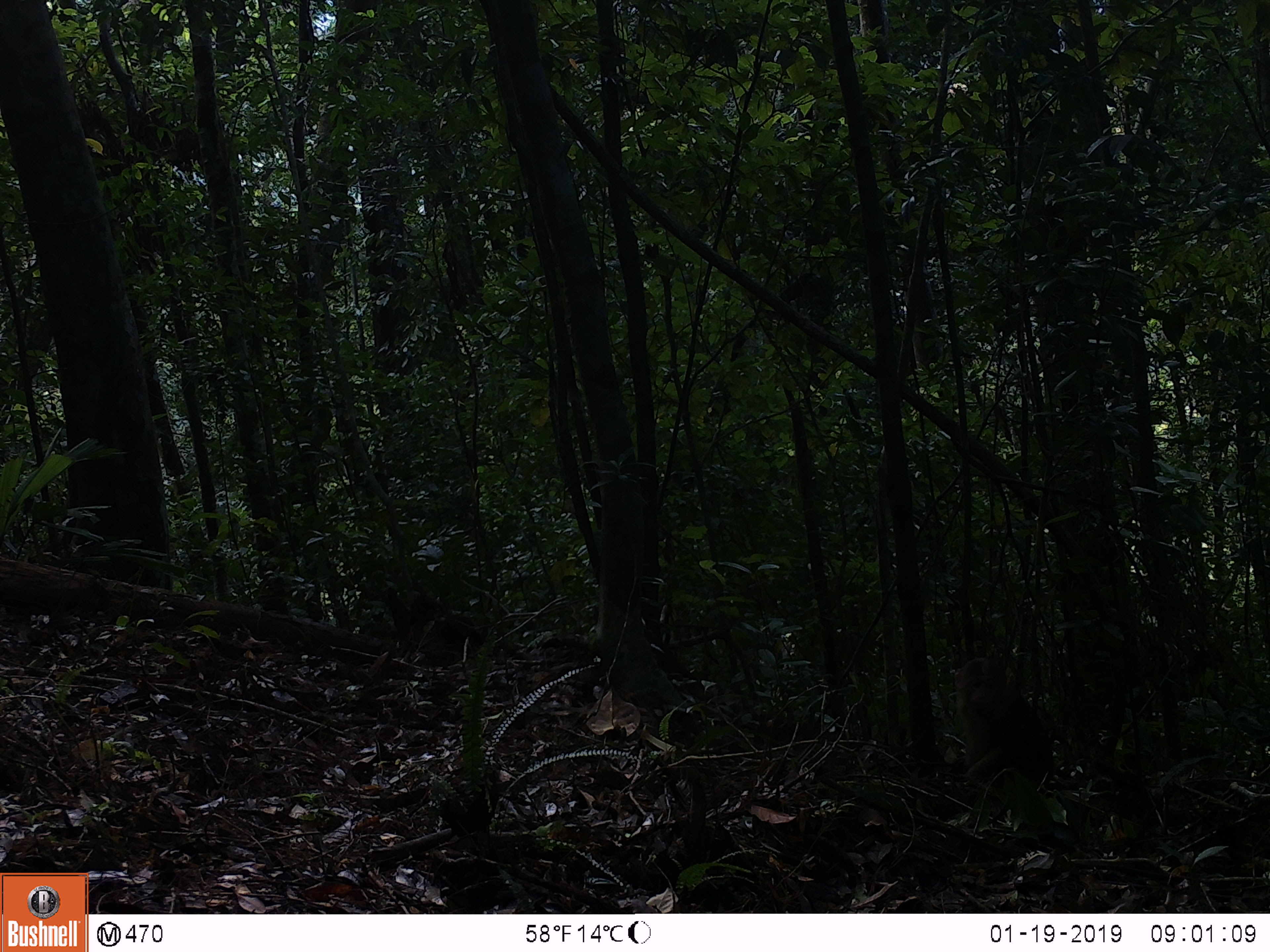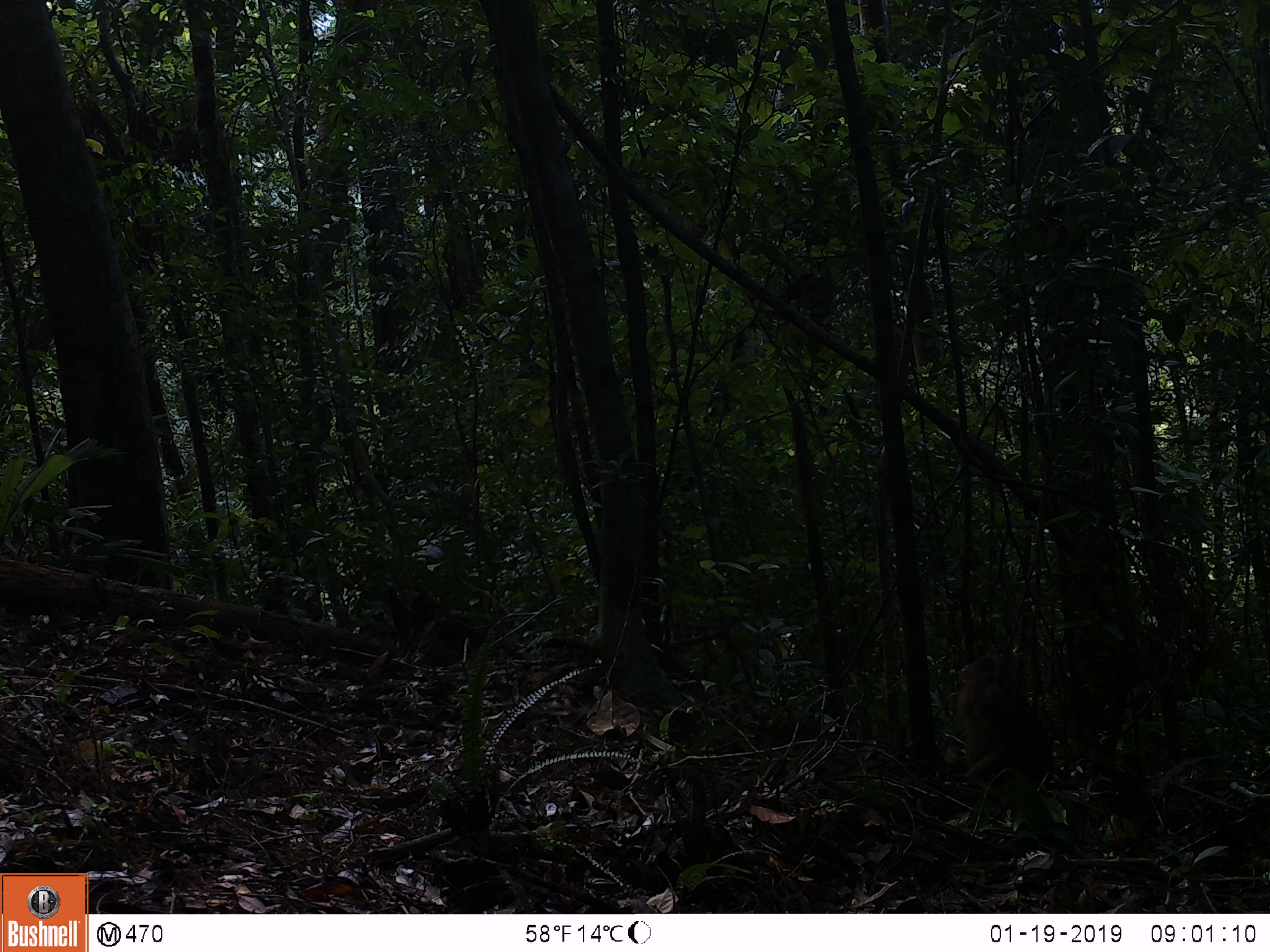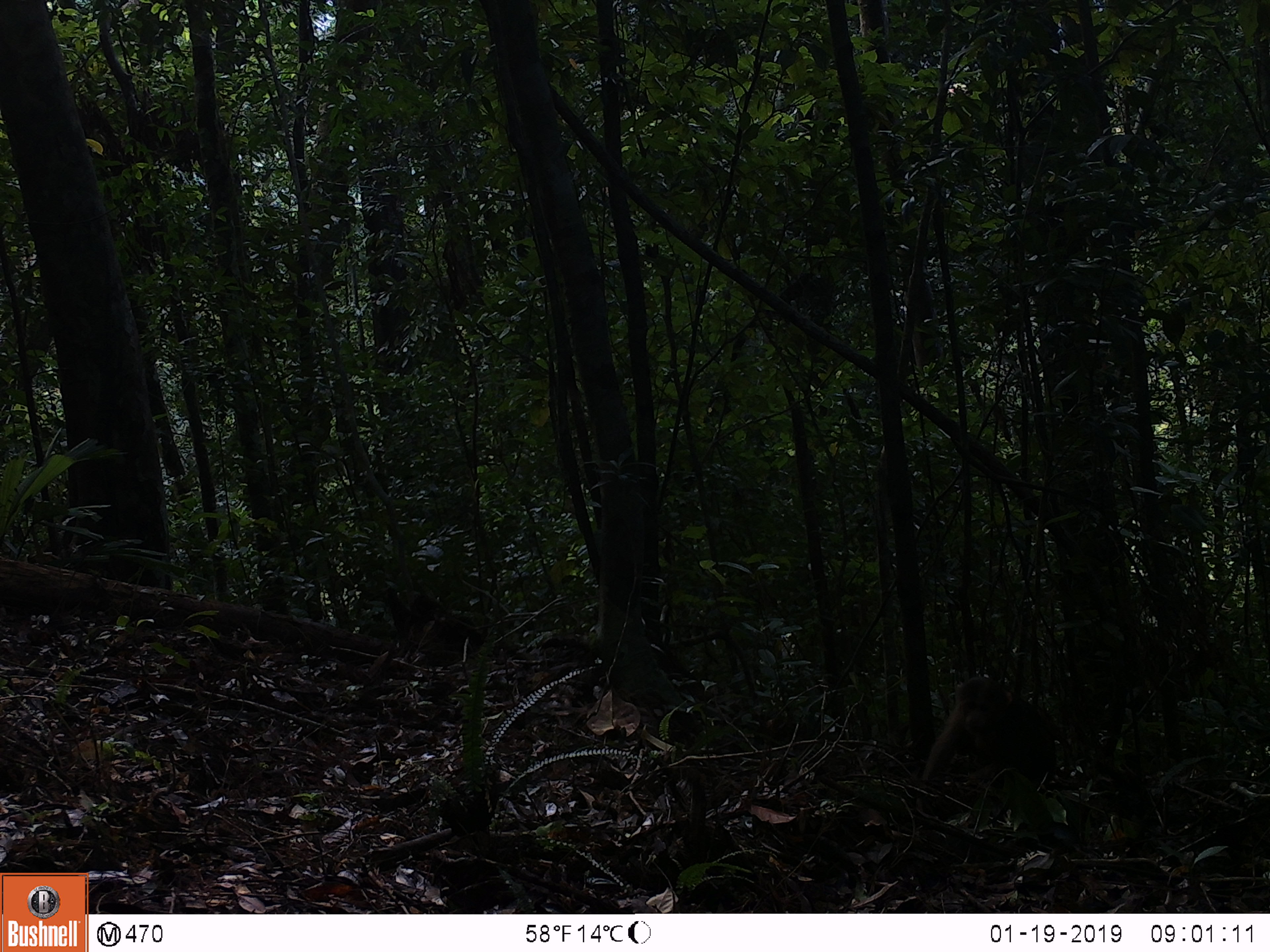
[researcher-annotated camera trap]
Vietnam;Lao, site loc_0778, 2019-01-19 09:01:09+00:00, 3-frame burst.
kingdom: Animalia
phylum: Chordata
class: Mammalia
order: Primates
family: Cercopithecidae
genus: Macaca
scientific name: Macaca arctoides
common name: stump-tailed macaque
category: stump tailed macaque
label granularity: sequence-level